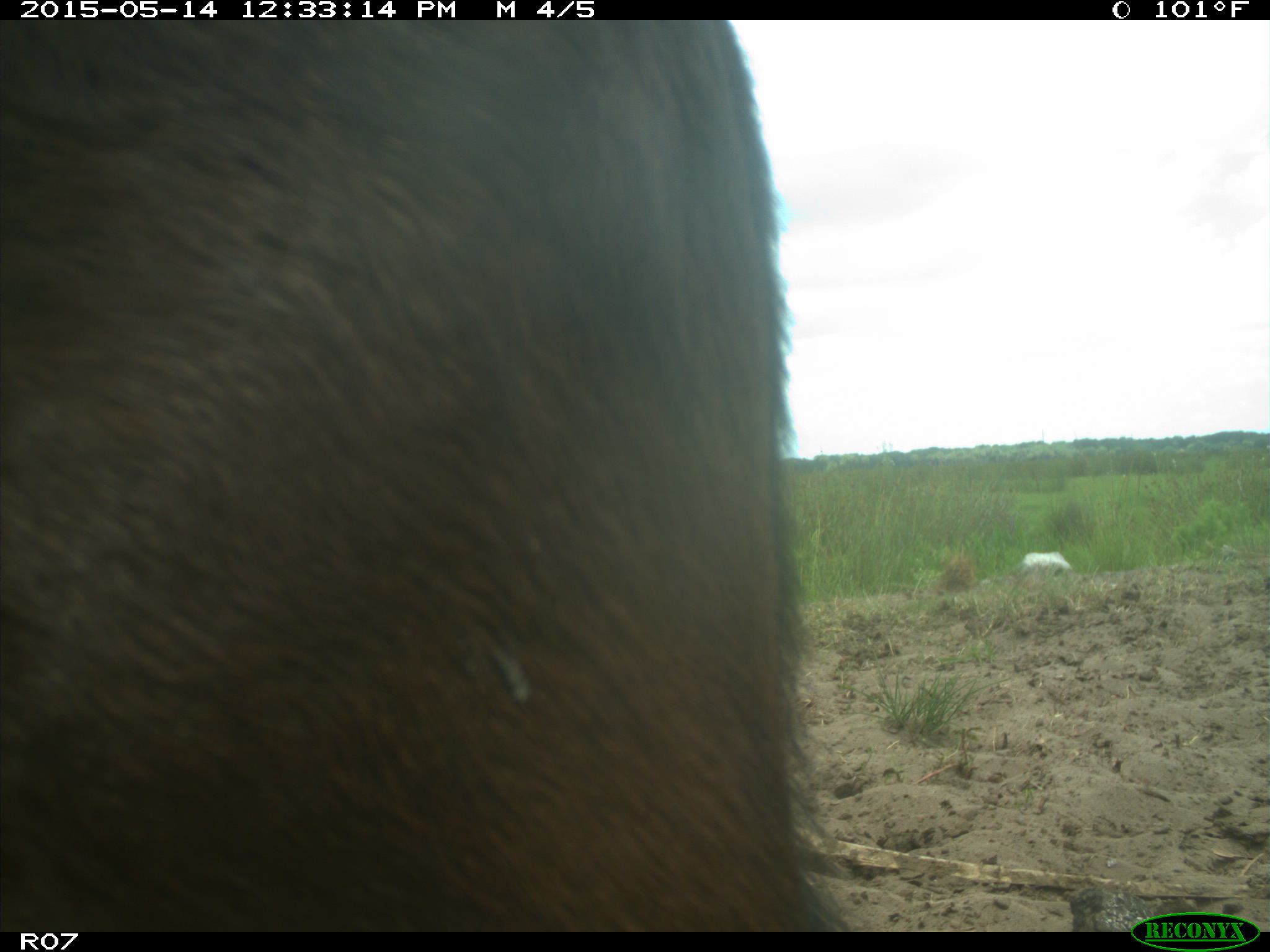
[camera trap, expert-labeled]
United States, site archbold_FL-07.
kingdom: Animalia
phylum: Chordata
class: Mammalia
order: Artiodactyla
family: Bovidae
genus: Bos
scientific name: Bos taurus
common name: domestic cow